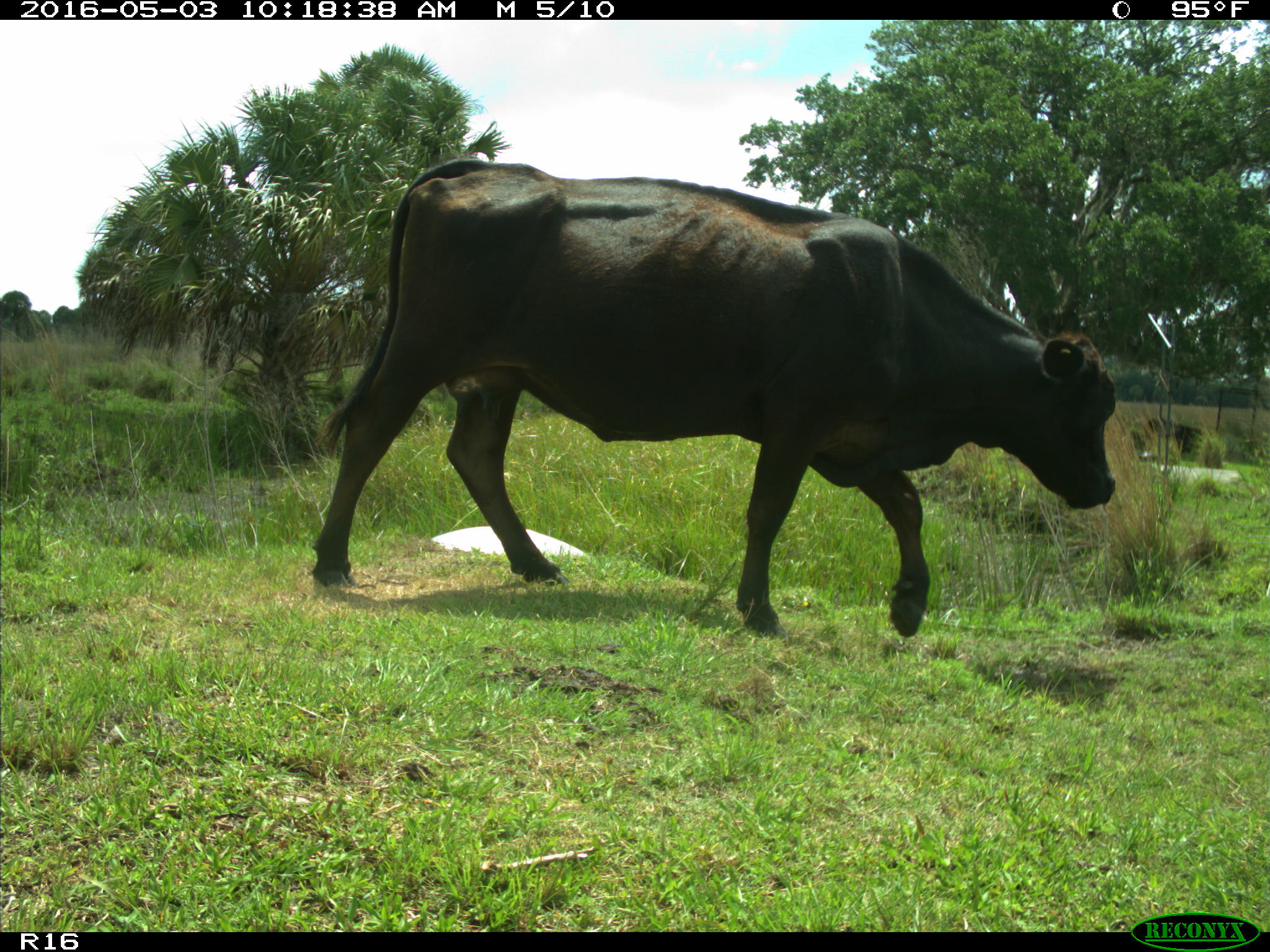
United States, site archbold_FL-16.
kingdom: Animalia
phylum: Chordata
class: Mammalia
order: Artiodactyla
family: Bovidae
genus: Bos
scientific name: Bos taurus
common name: domestic cow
Bos taurus (domestic cow).